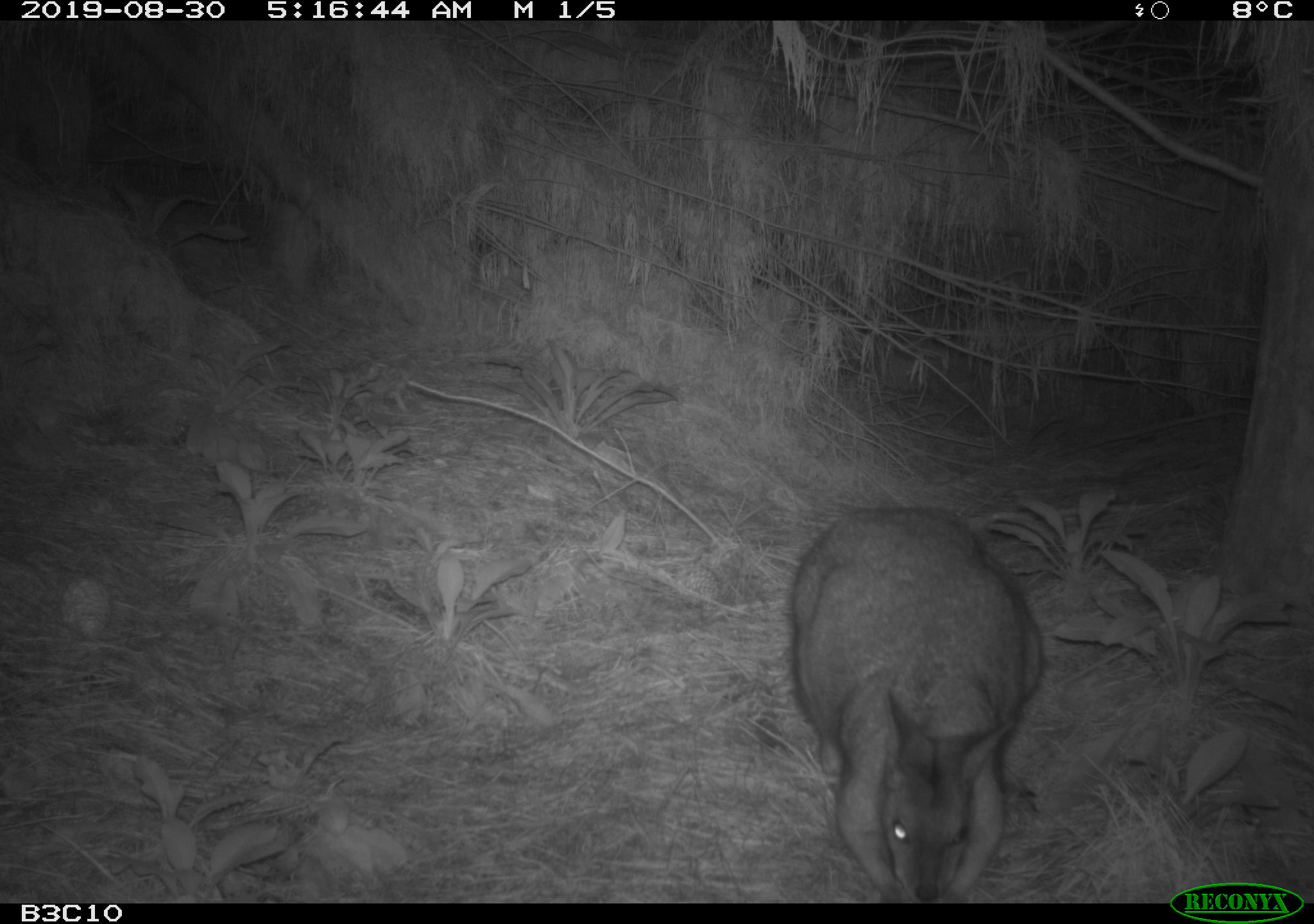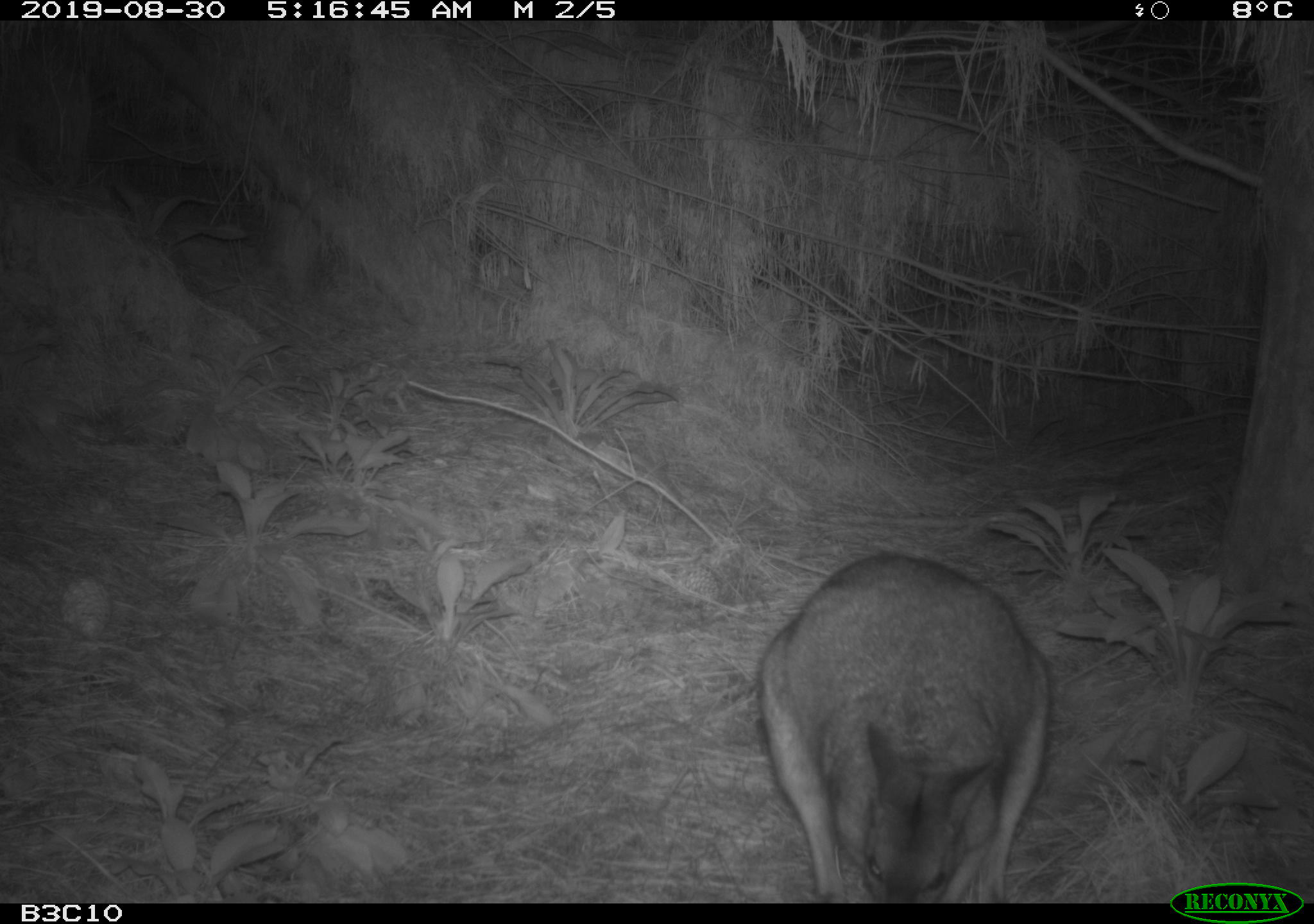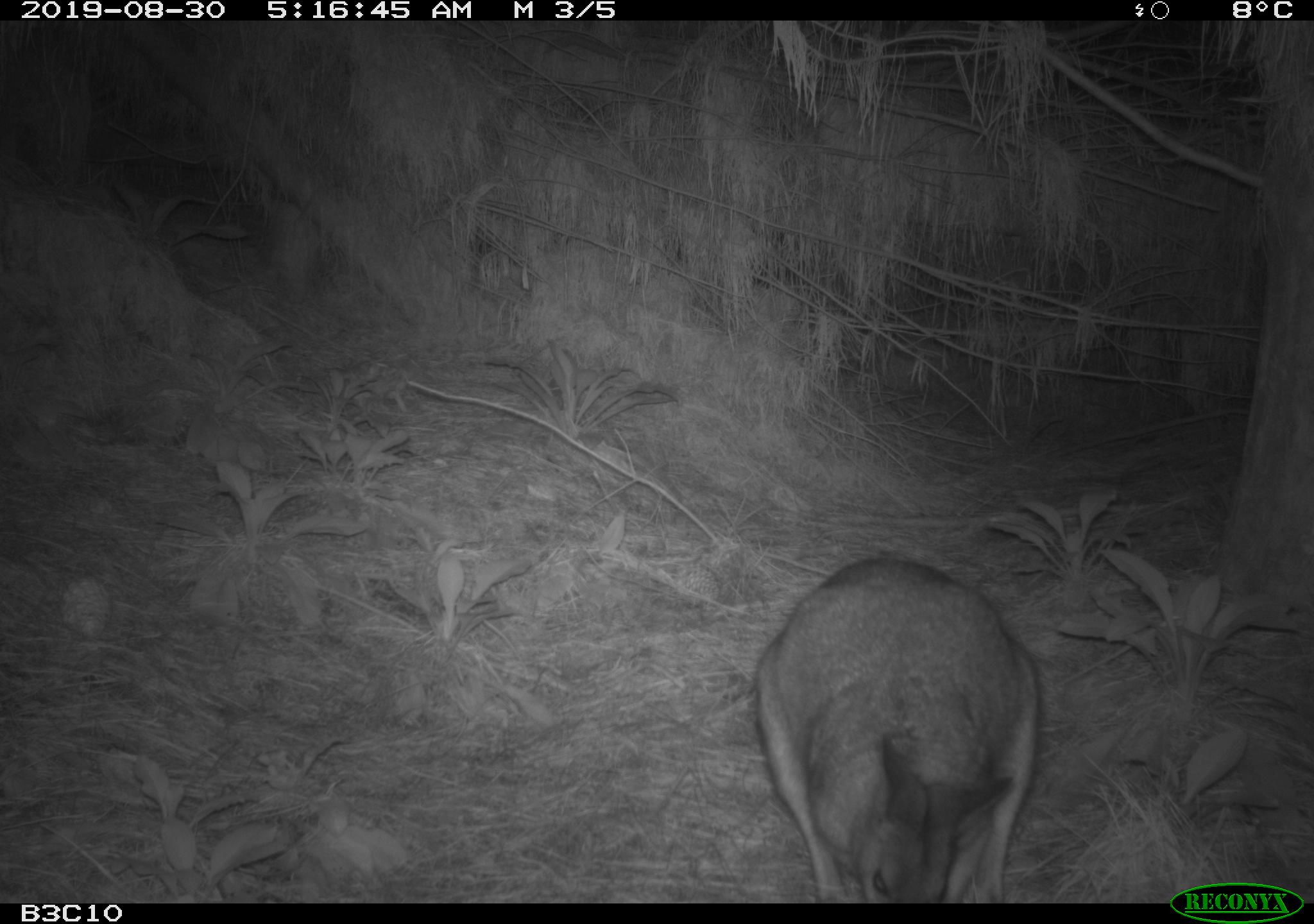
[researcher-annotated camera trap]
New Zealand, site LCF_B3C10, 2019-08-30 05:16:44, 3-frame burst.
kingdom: Animalia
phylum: Chordata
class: Mammalia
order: Diprotodontia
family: Macropodidae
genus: Notamacropus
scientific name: Notamacropus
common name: wallaby